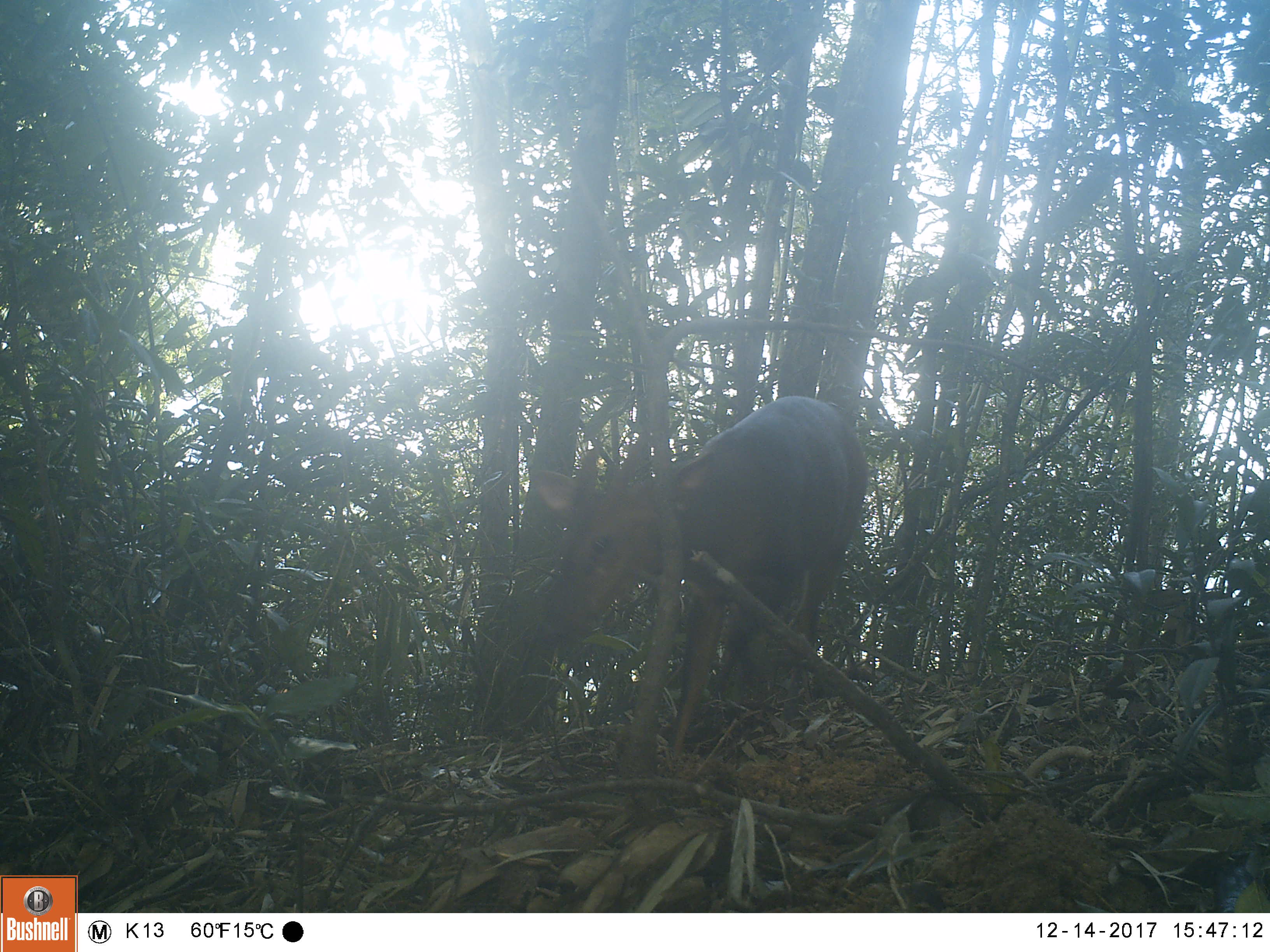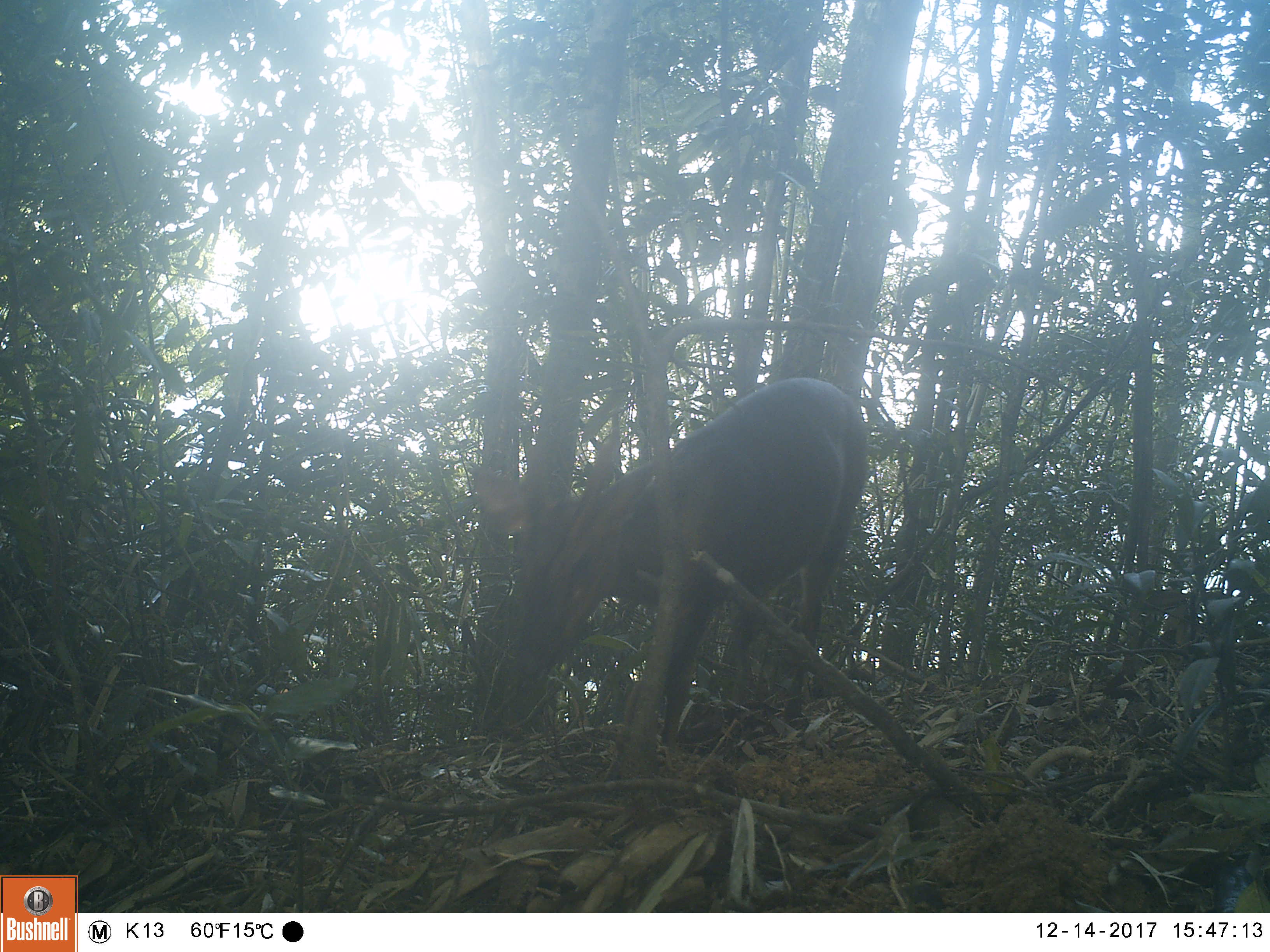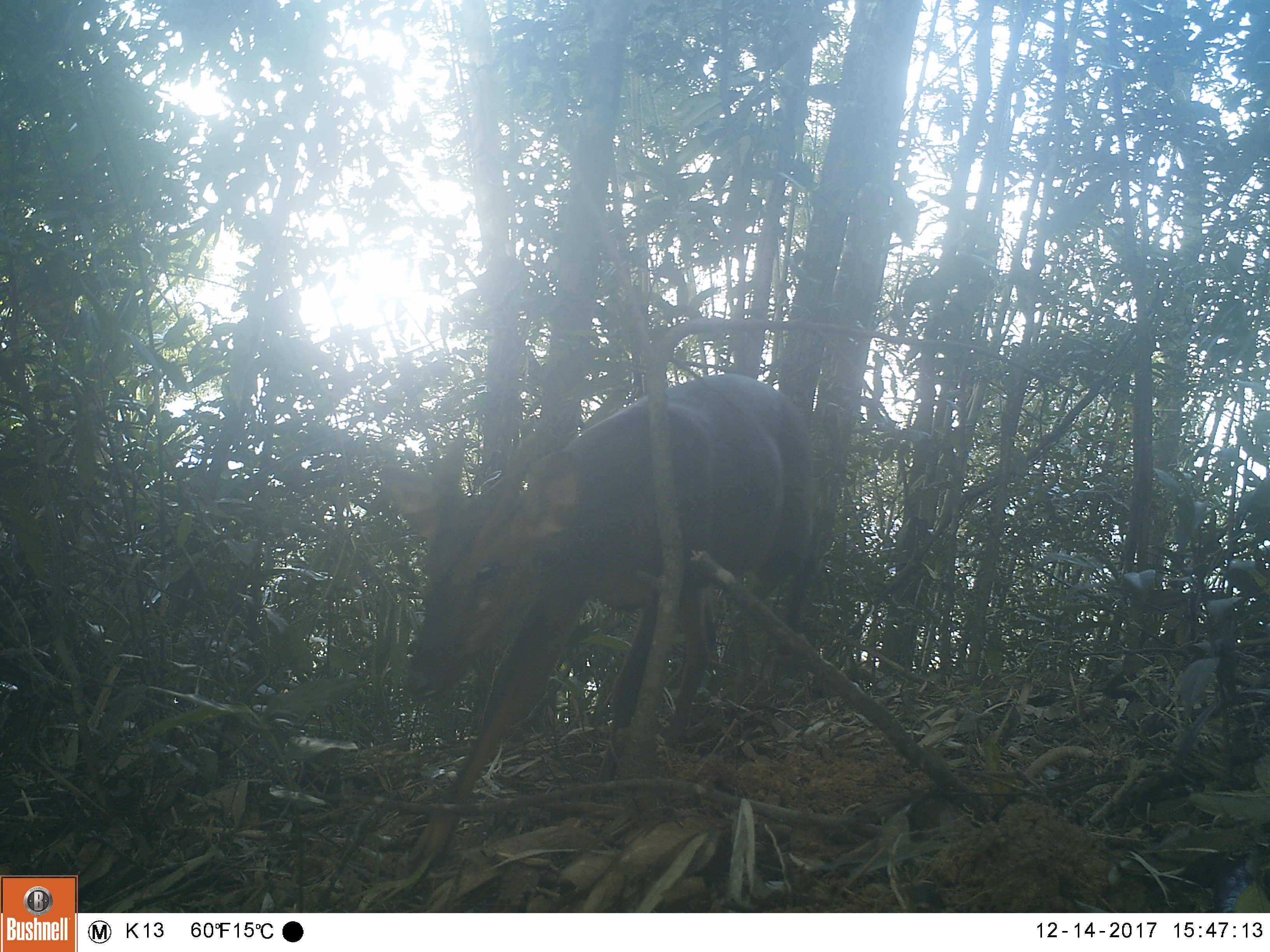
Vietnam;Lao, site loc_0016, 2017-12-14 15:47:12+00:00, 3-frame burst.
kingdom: Animalia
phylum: Chordata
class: Mammalia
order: Artiodactyla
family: Cervidae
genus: Muntiacus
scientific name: Muntiacus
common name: muntjacs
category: unidentified muntjac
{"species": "unidentified muntjac (muntjacs) (Muntiacus)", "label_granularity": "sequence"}